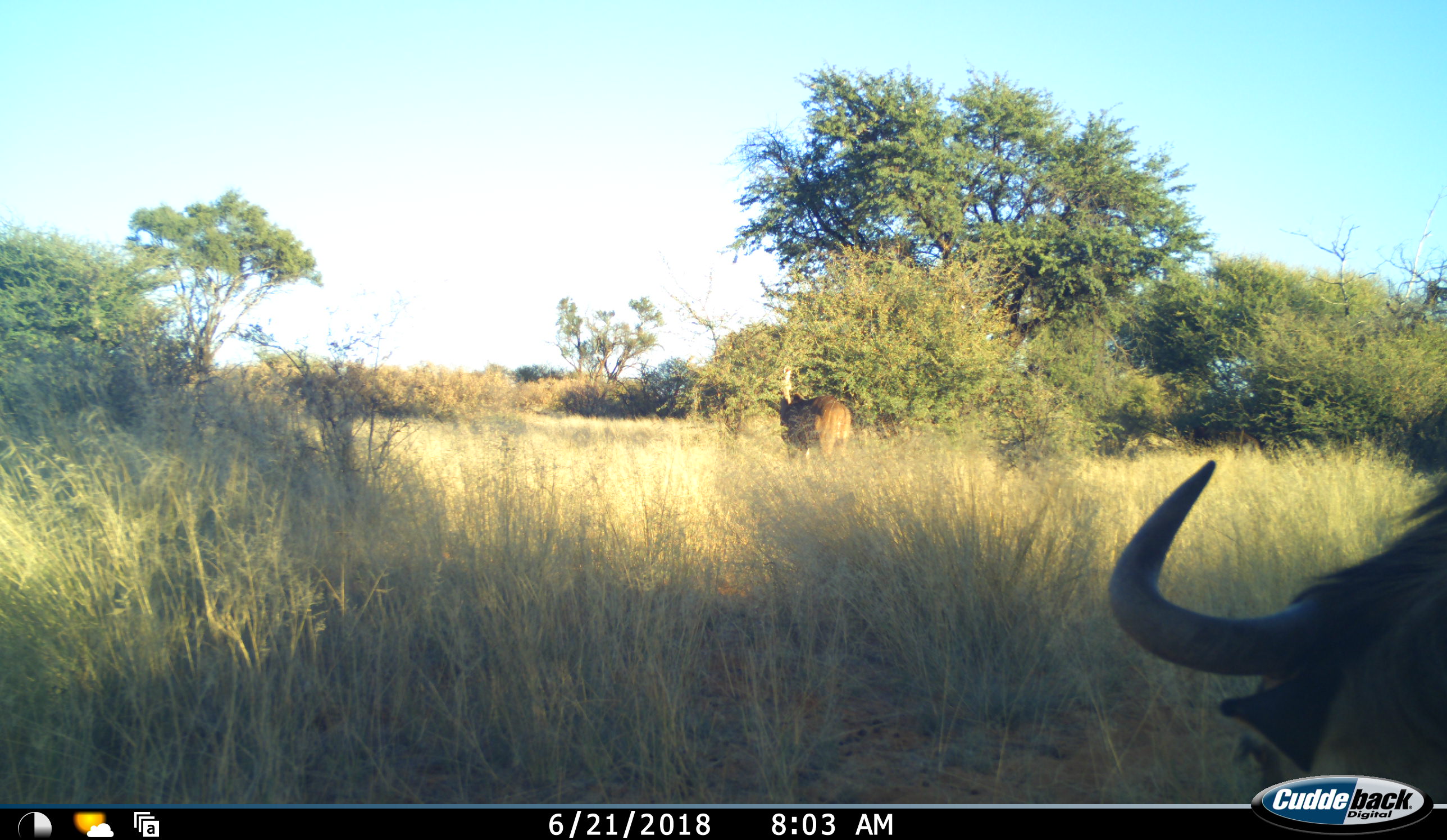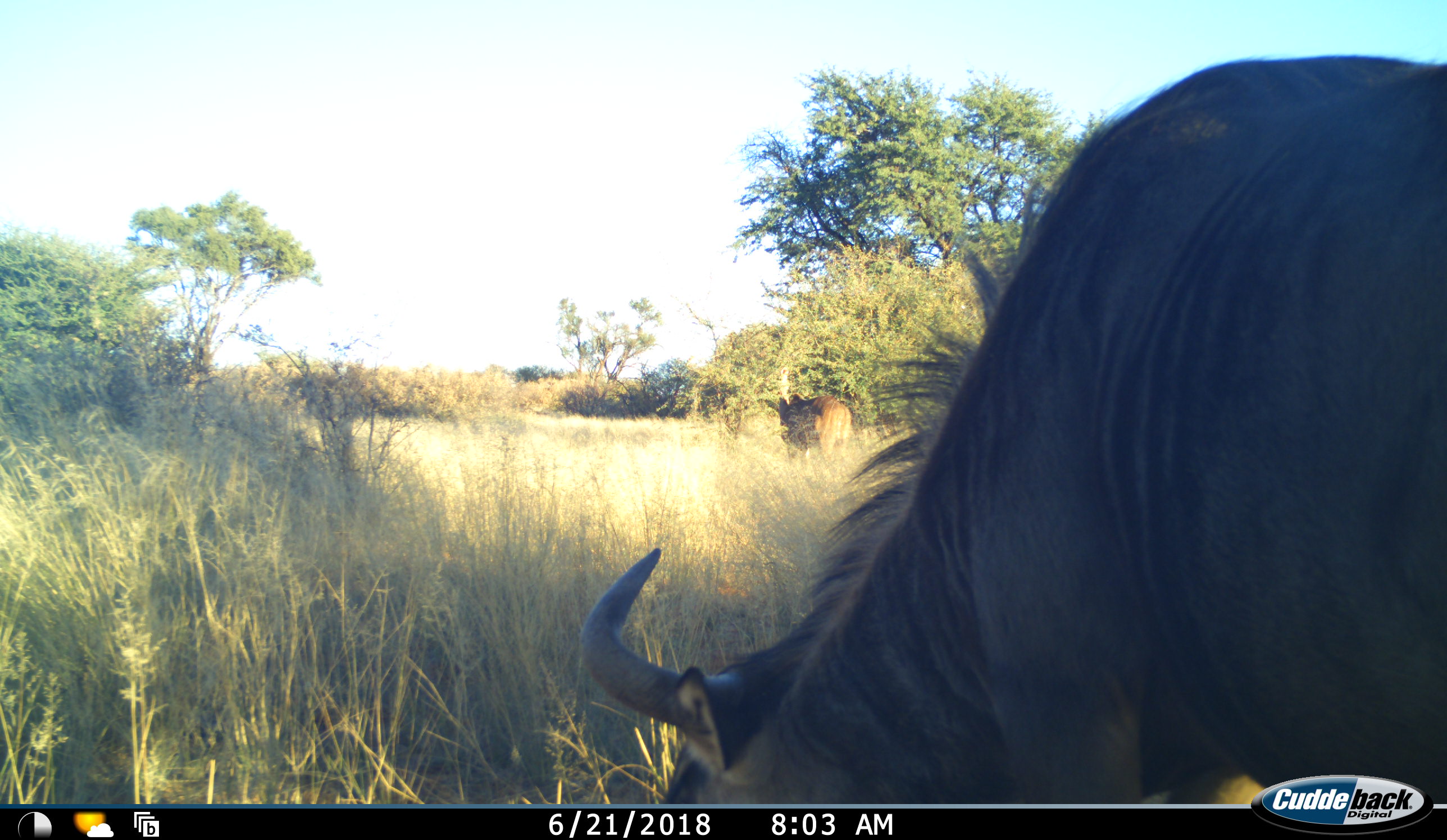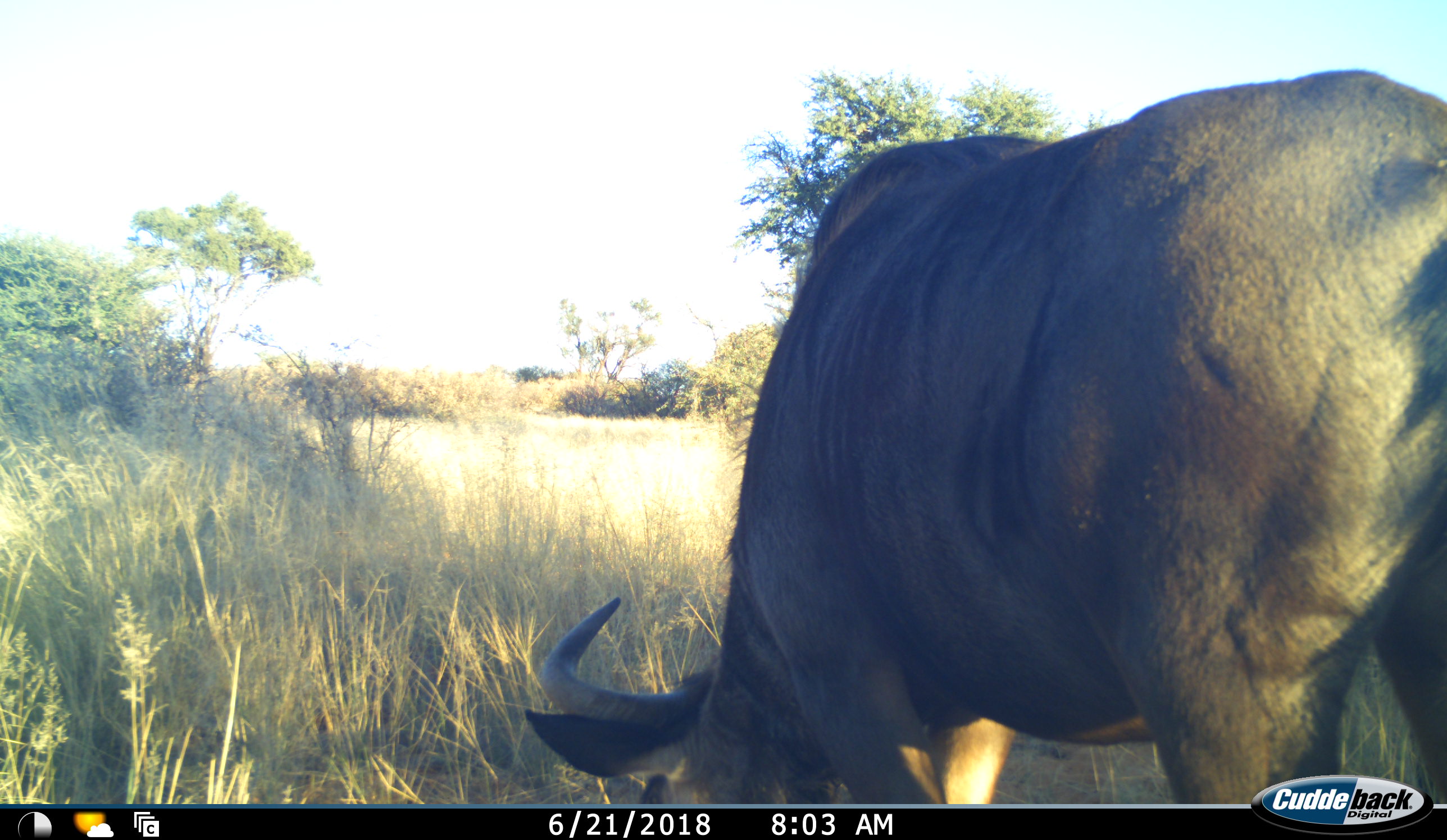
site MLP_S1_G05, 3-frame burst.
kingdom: Animalia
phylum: Chordata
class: Mammalia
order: Artiodactyla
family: Bovidae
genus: Connochaetes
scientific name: Connochaetes taurinus taurinus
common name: blue wildebeest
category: wildebeestblue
Wildebeestblue (blue wildebeest) (Connochaetes taurinus taurinus), count 2. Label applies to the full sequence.